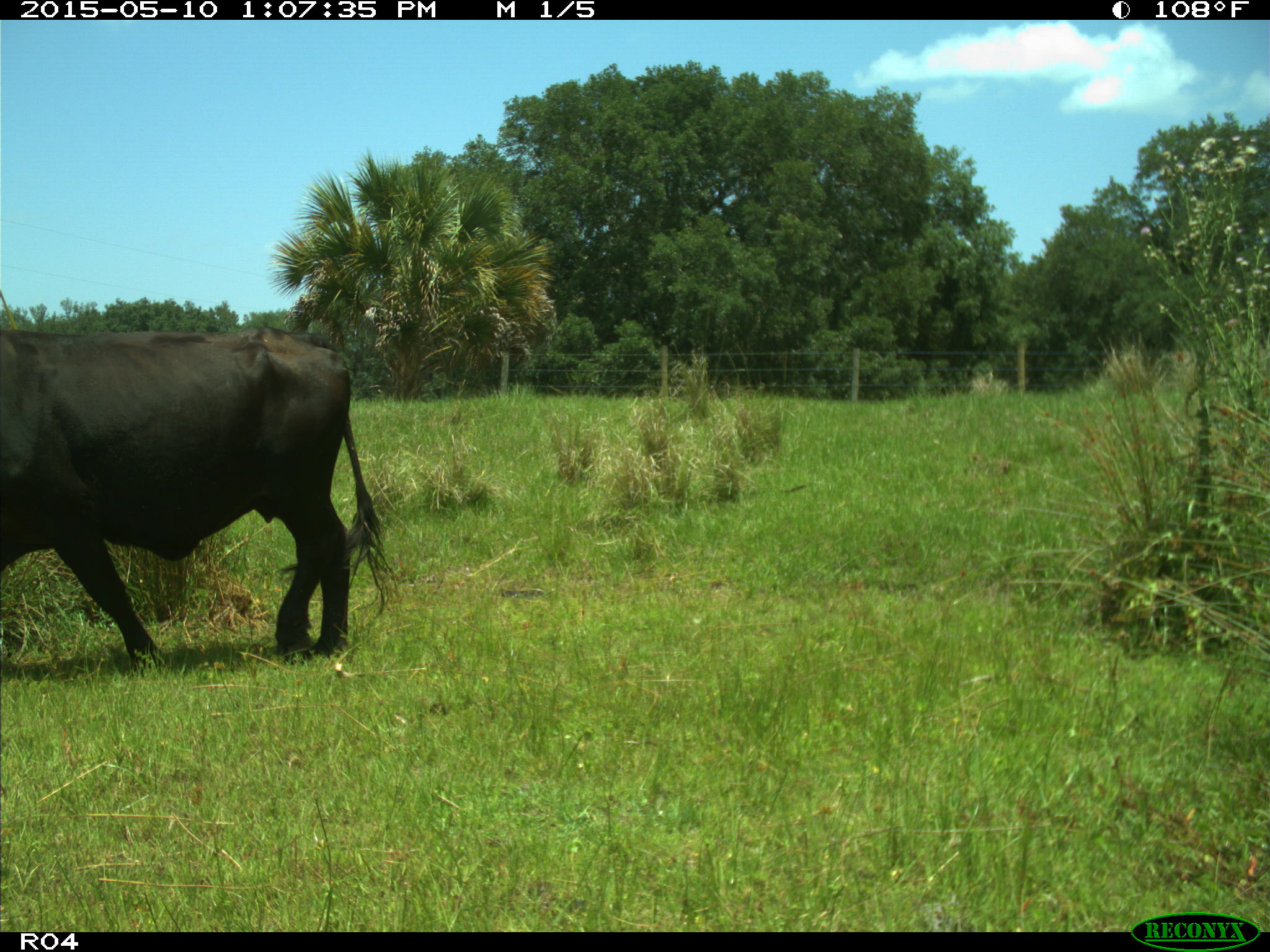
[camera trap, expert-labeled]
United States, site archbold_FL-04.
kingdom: Animalia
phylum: Chordata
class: Mammalia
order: Artiodactyla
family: Bovidae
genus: Bos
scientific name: Bos taurus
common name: domestic cow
Bos taurus (domestic cow).